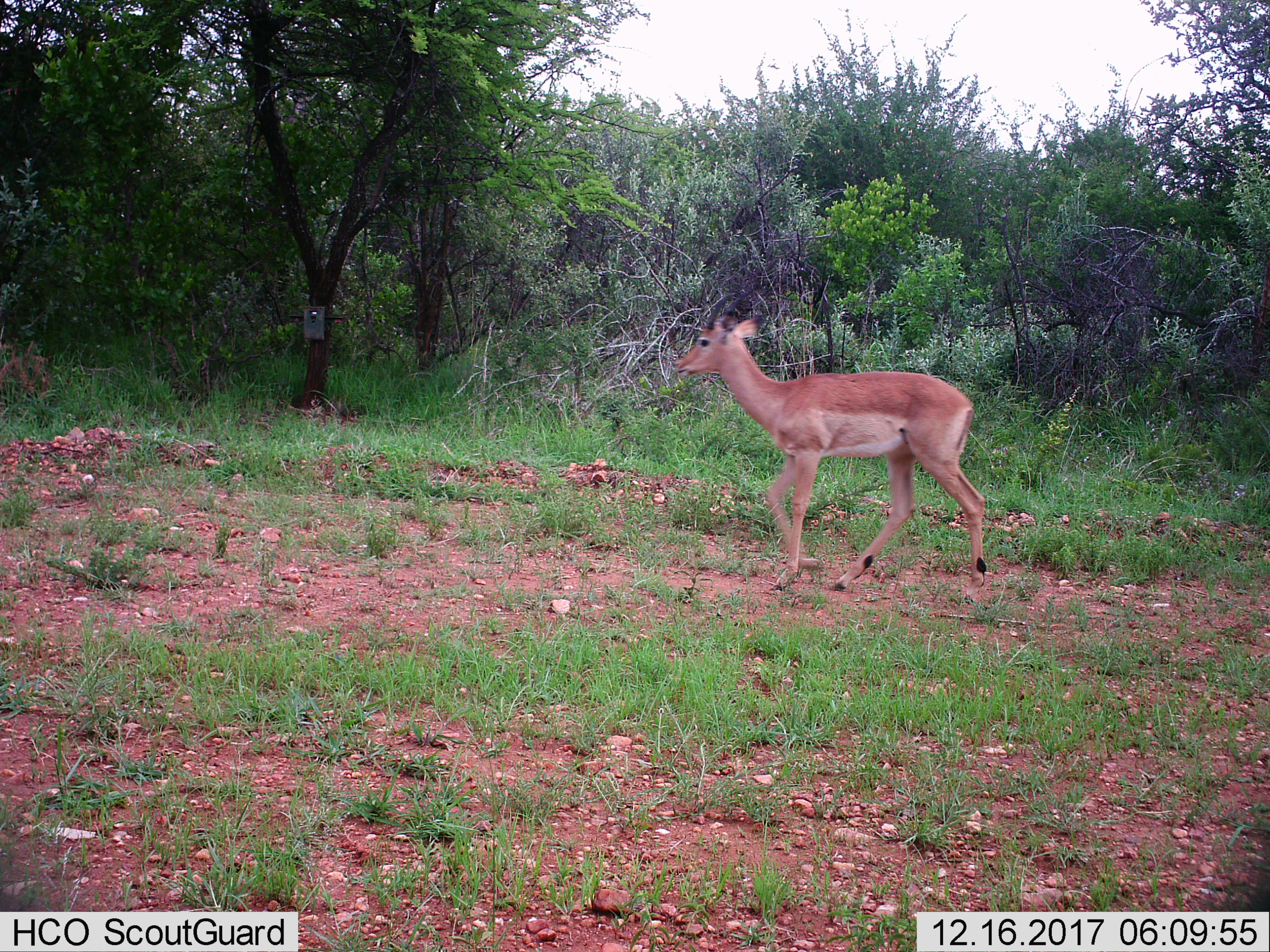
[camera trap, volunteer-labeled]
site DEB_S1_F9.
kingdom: Animalia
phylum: Chordata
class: Mammalia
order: Artiodactyla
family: Bovidae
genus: Aepyceros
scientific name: Aepyceros melampus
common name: impala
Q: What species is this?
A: Impala (Aepyceros melampus).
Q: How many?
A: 1.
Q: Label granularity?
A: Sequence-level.